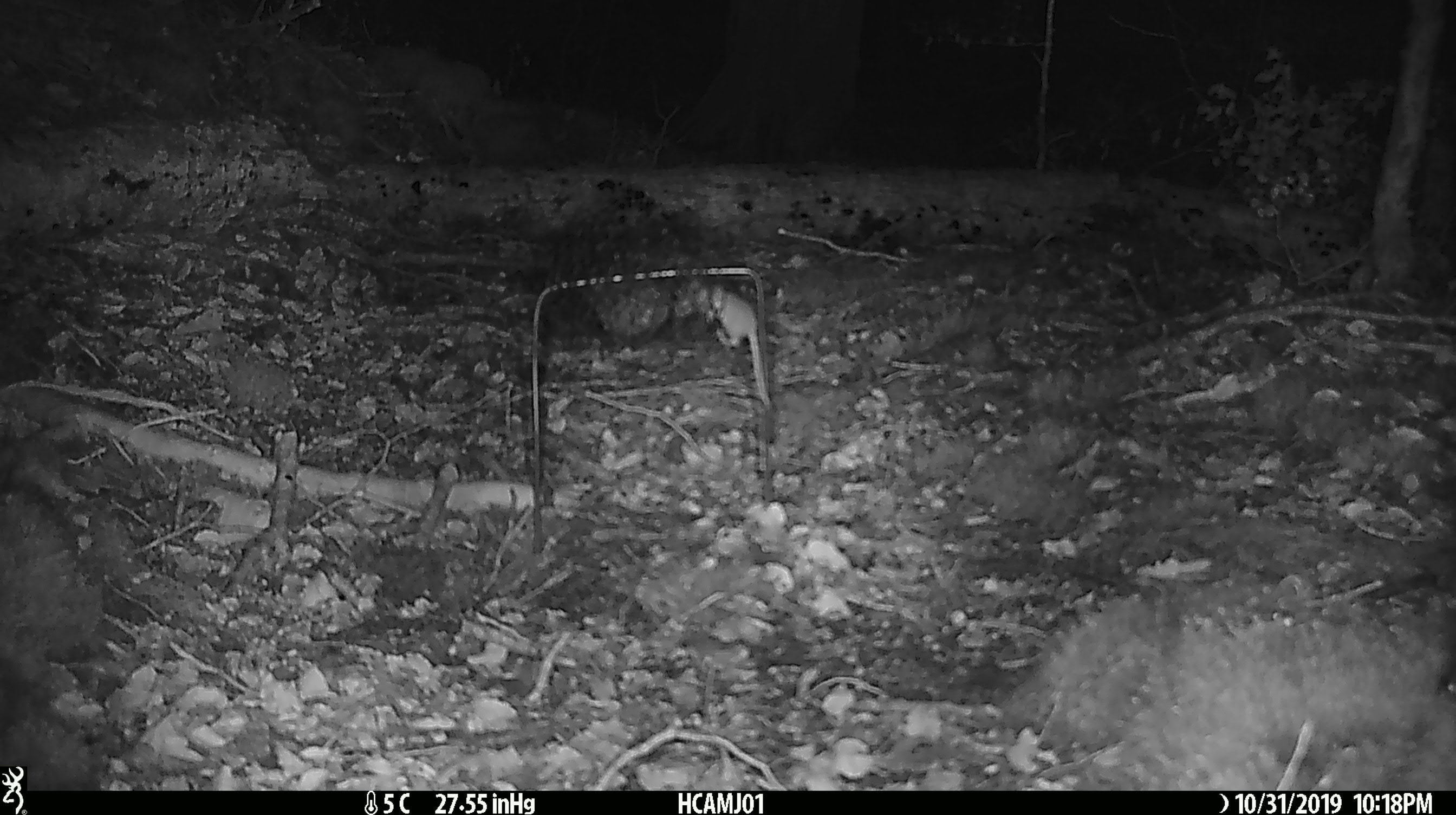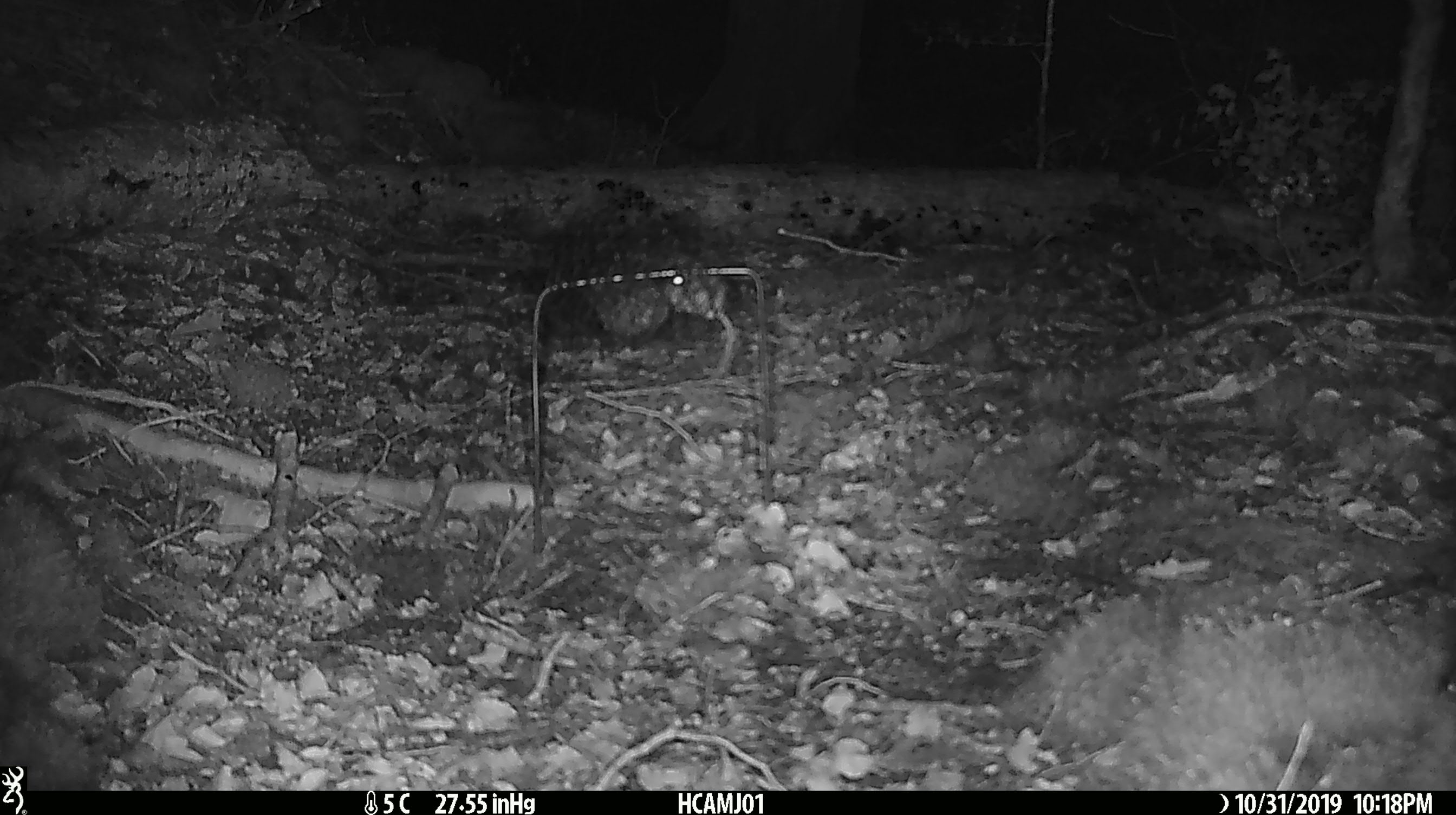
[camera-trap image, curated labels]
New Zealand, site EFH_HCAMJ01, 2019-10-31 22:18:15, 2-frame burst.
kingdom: Animalia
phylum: Chordata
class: Mammalia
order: Rodentia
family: Muridae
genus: Mus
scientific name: Mus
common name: mouse